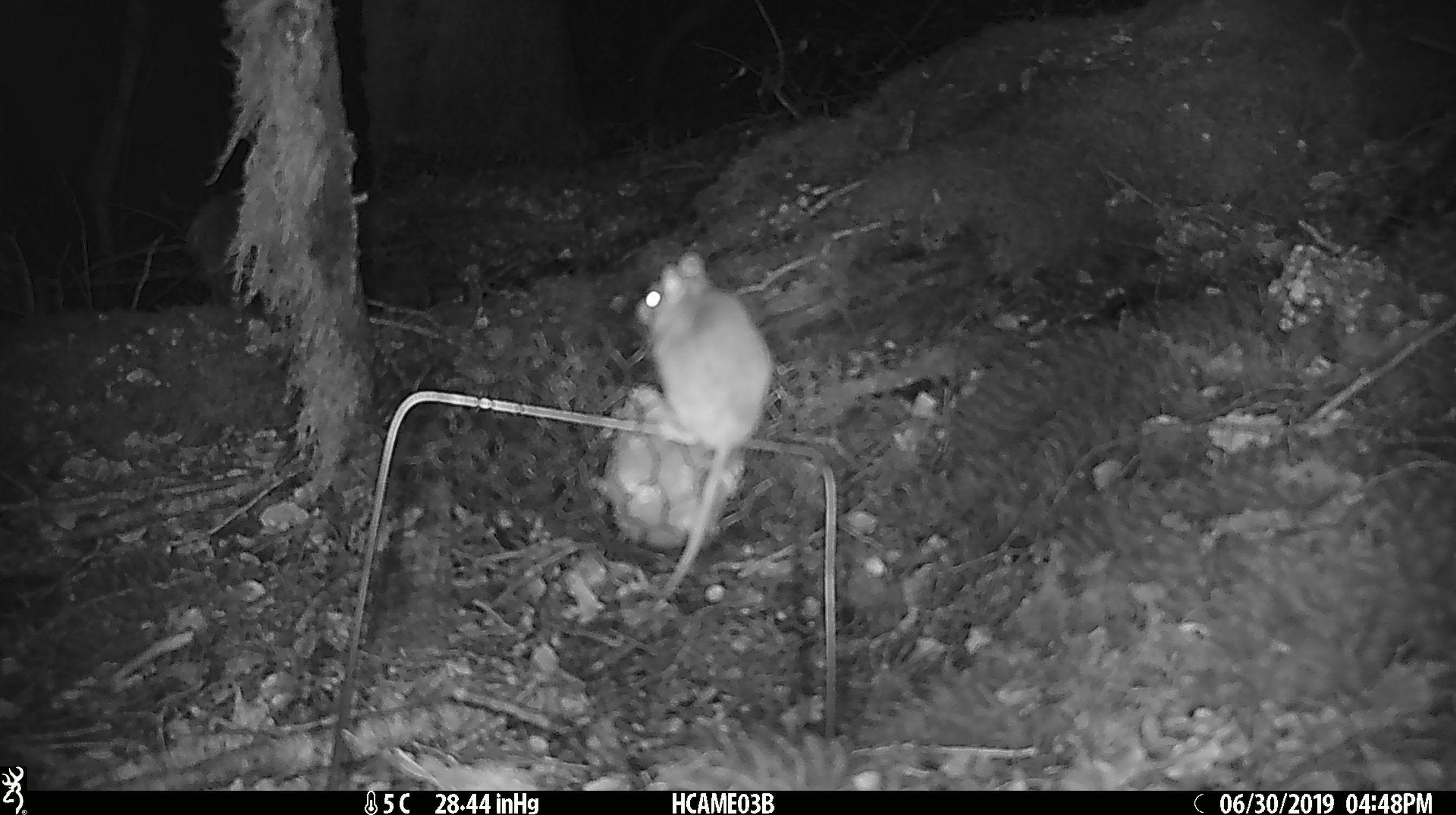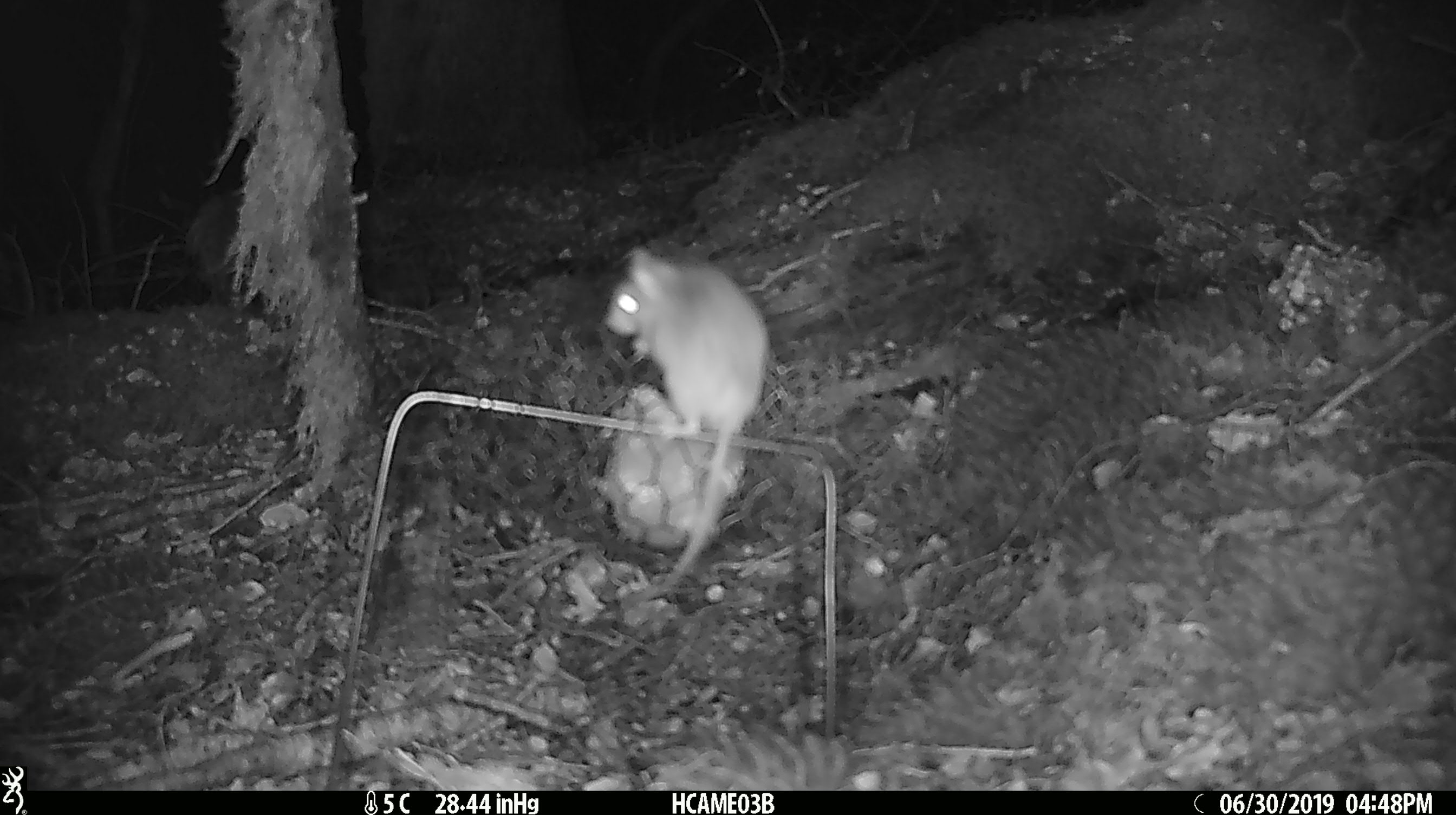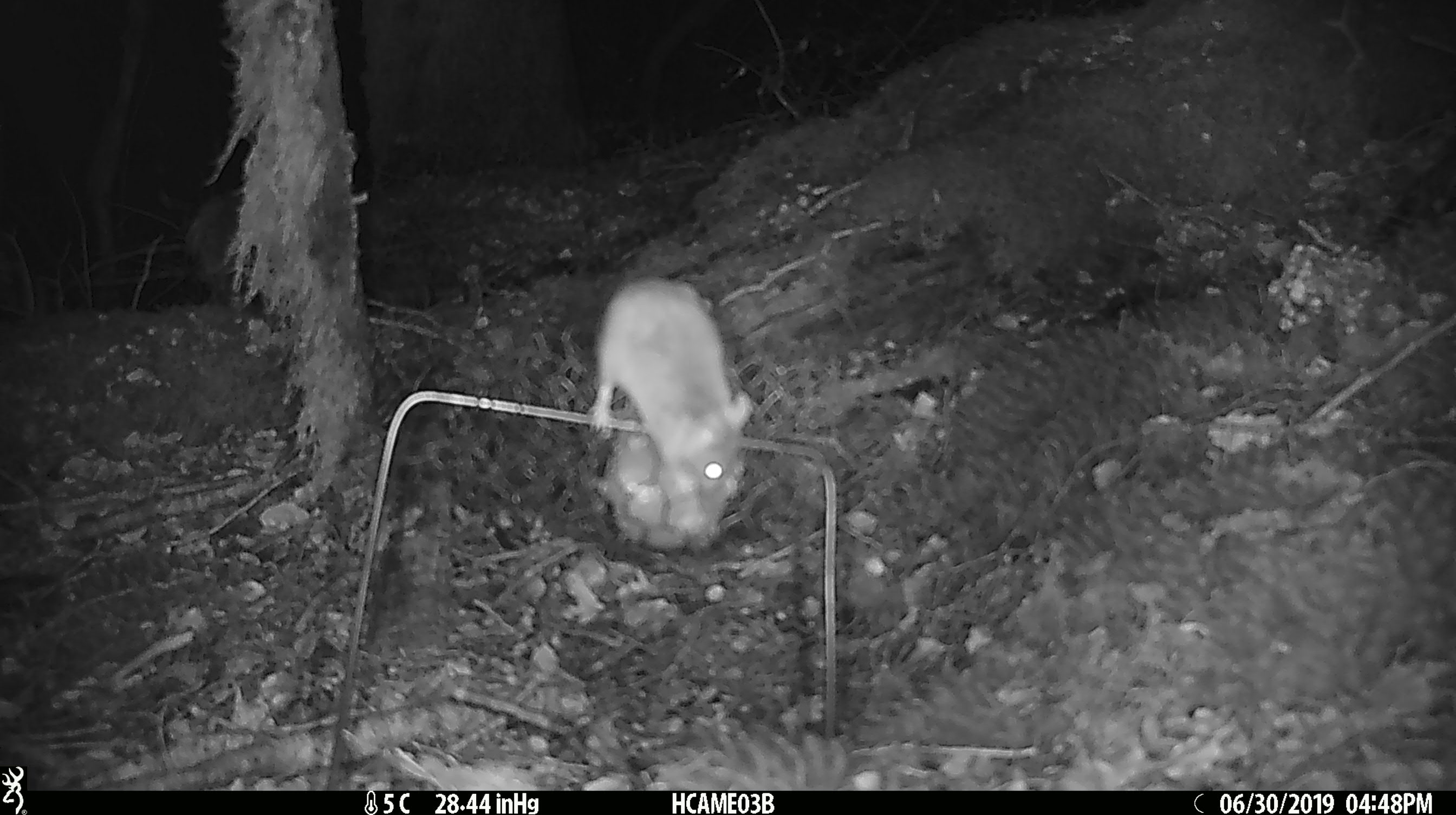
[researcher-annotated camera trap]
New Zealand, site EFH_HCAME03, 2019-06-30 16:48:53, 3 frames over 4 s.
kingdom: Animalia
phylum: Chordata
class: Mammalia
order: Rodentia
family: Muridae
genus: Mus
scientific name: Mus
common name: mouse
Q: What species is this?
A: Mouse (Mus).